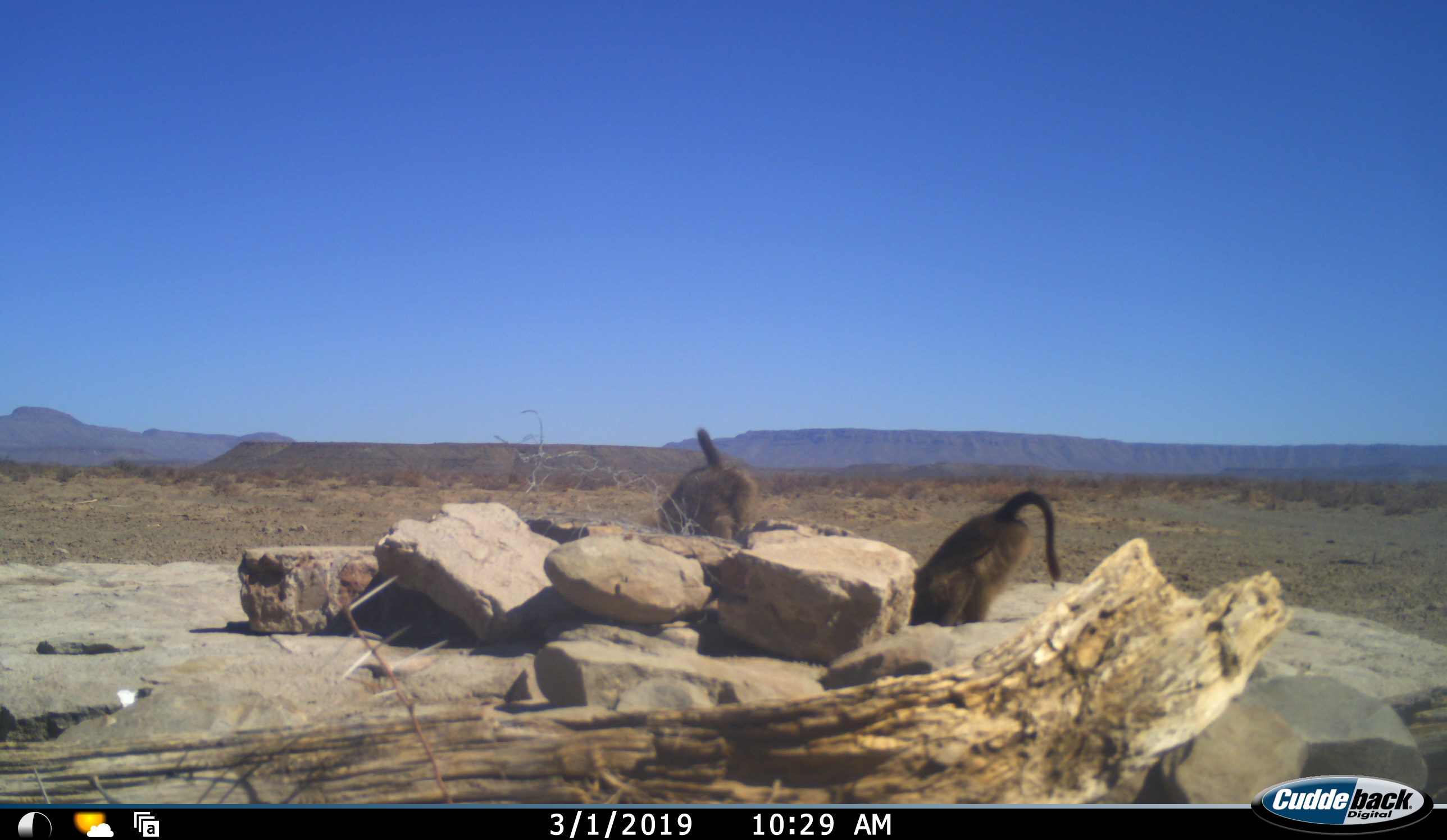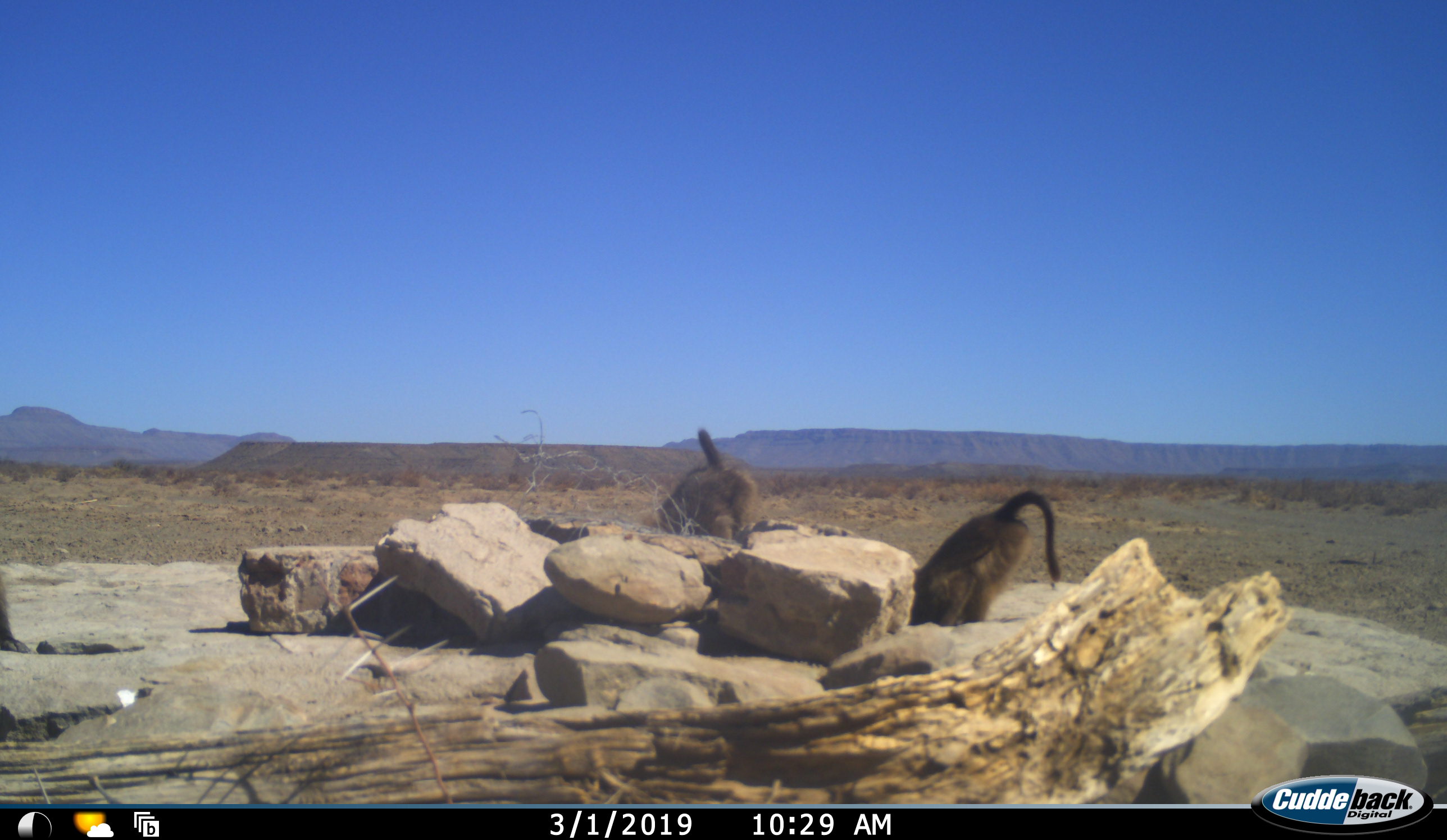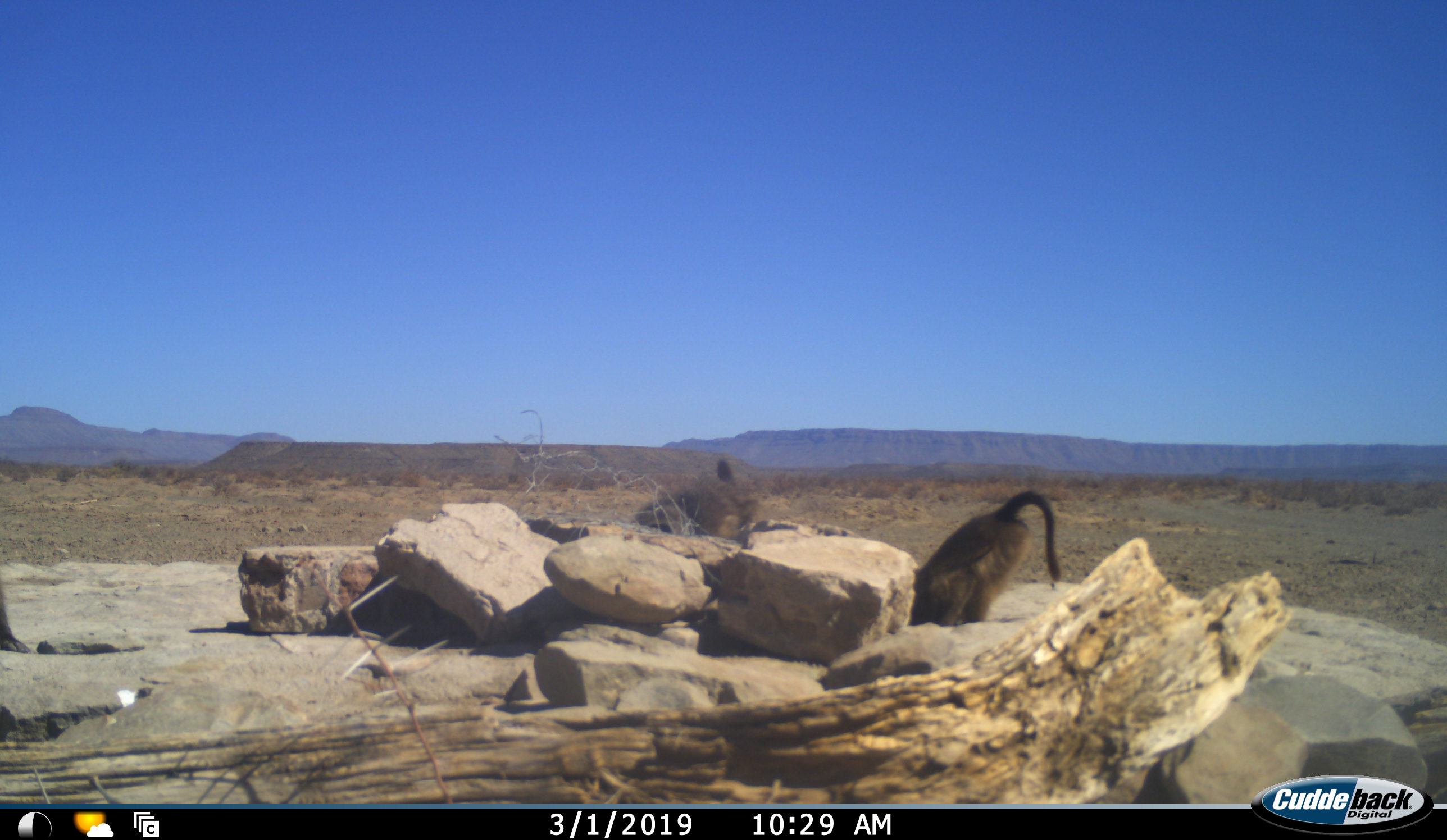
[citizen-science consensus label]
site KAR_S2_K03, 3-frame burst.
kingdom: Animalia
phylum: Chordata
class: Mammalia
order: Primates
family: Cercopithecidae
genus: Papio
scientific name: Papio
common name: baboon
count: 3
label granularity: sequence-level